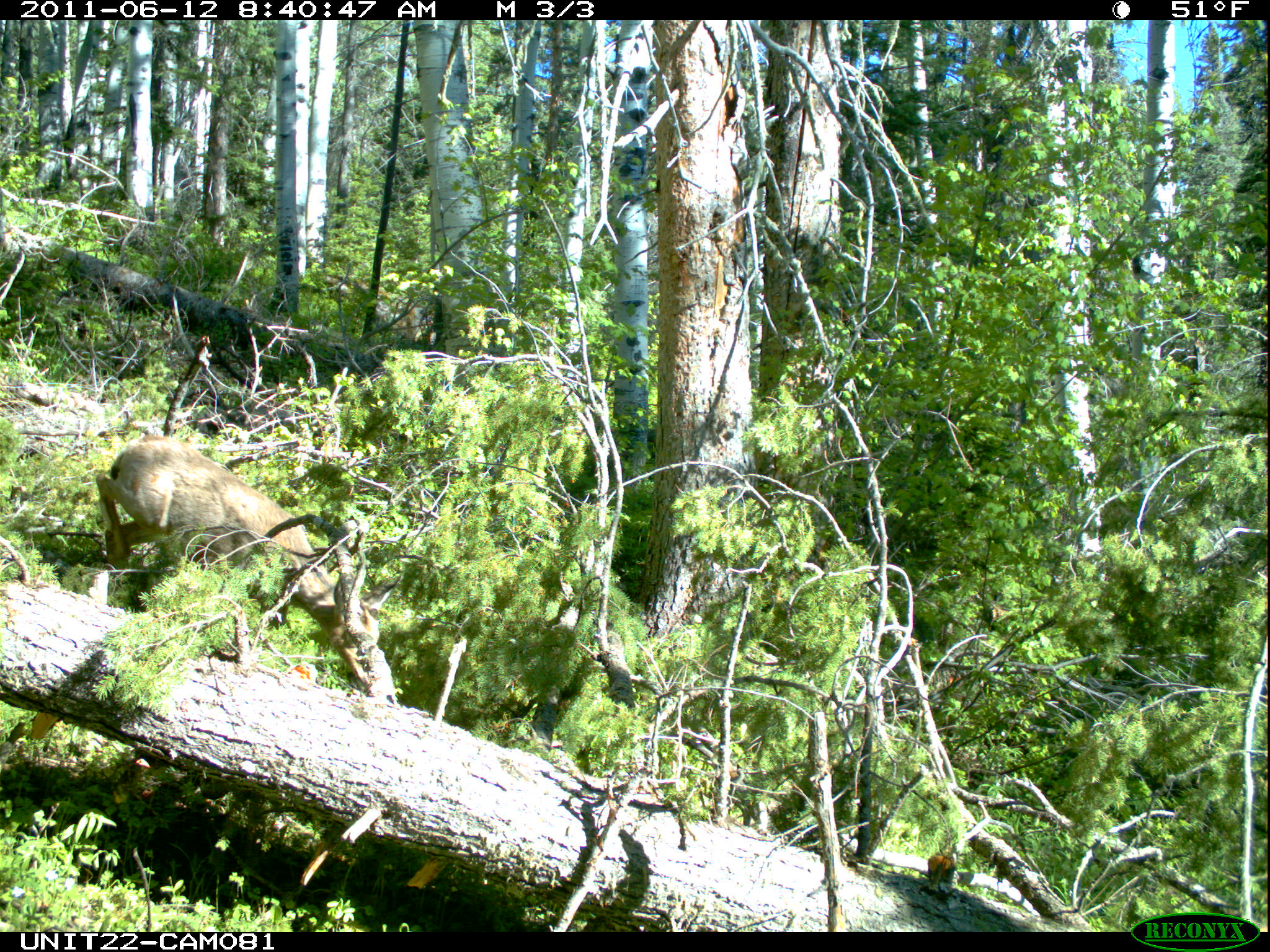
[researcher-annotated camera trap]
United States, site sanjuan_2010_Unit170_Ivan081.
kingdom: Animalia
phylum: Chordata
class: Mammalia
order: Artiodactyla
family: Cervidae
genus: Odocoileus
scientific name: Odocoileus hemionus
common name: mule deer